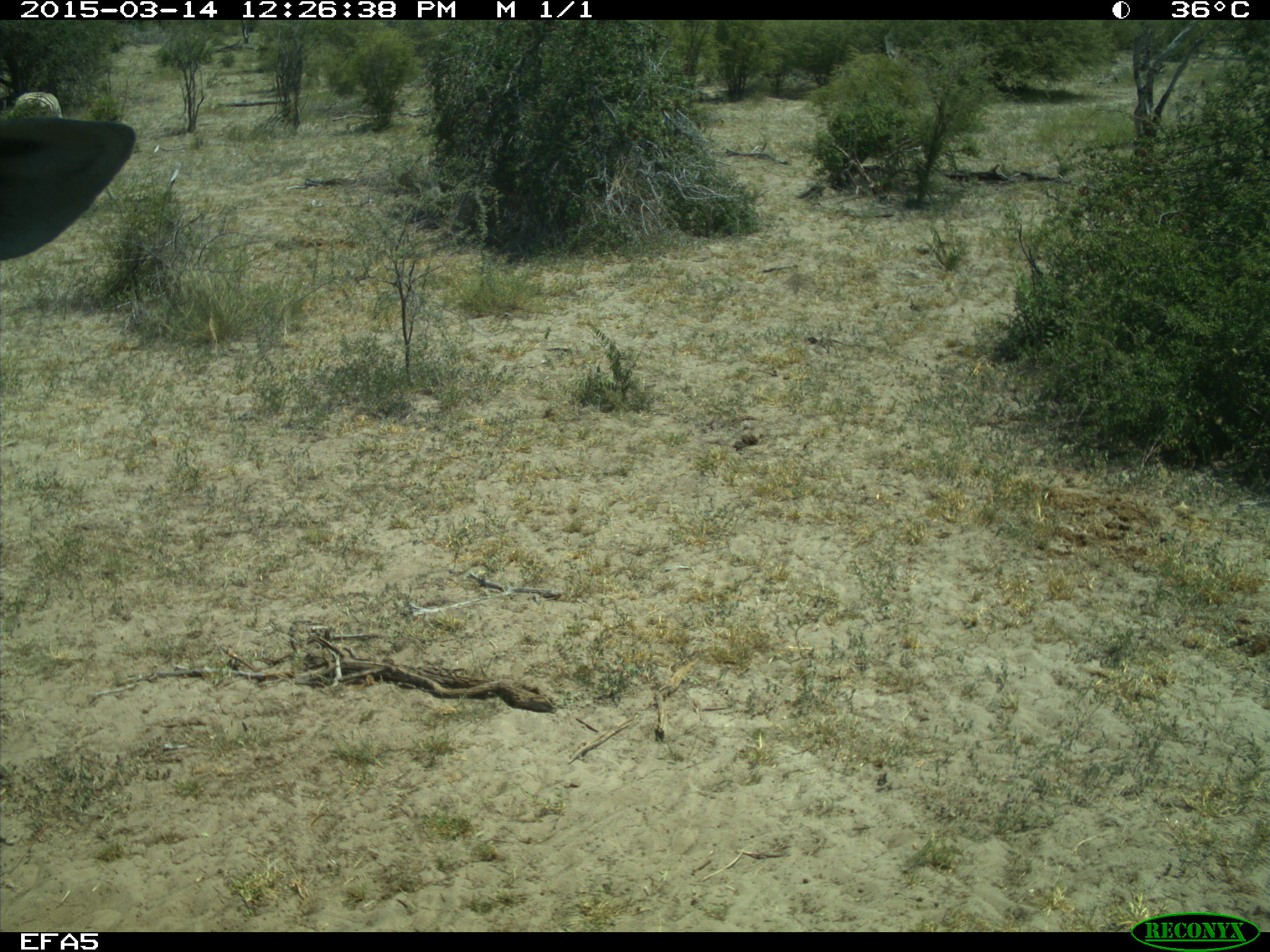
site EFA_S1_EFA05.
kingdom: Animalia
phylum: Chordata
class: Mammalia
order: Artiodactyla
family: Bovidae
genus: Tragelaphus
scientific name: Tragelaphus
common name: kudu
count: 1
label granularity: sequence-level